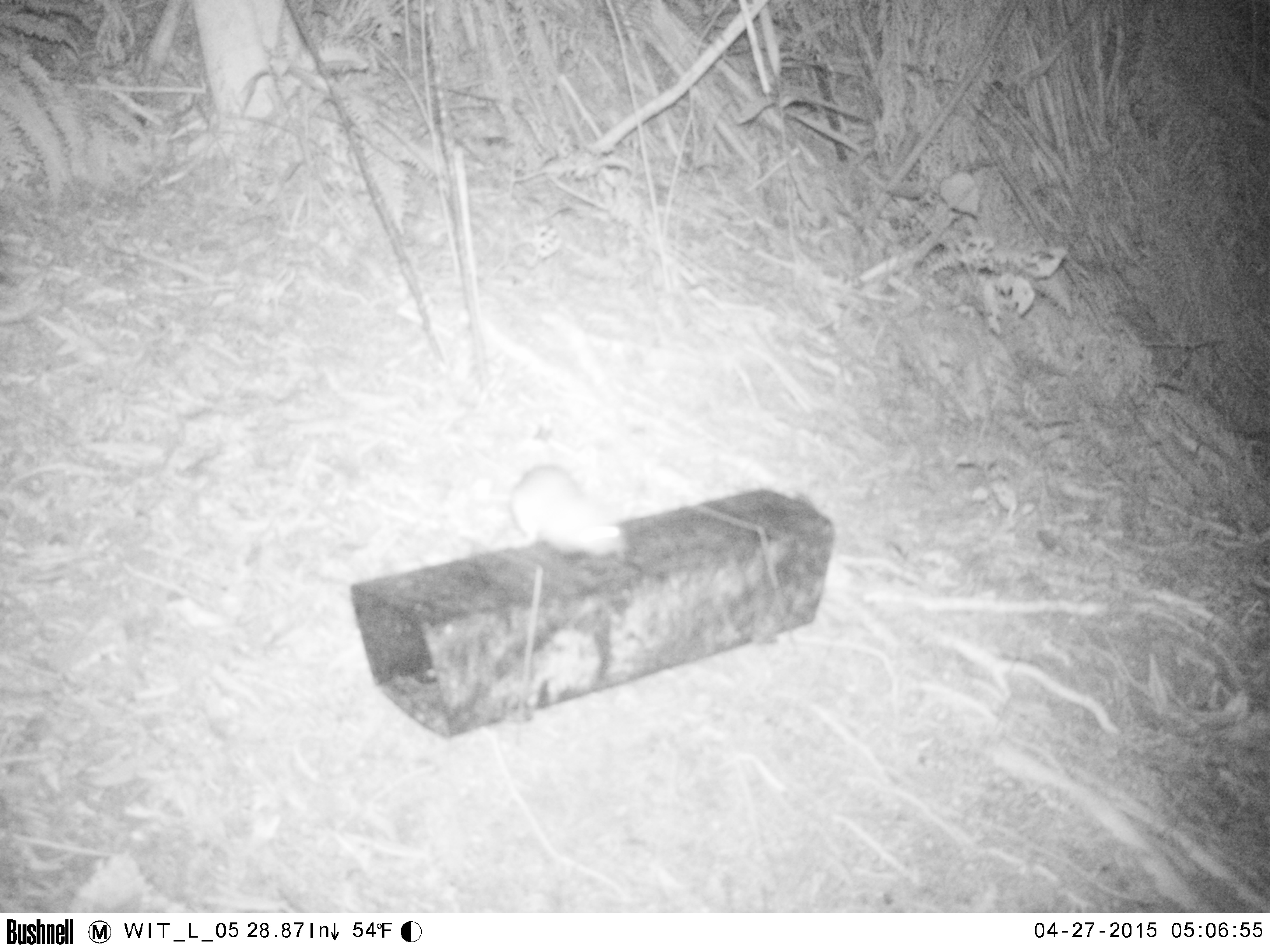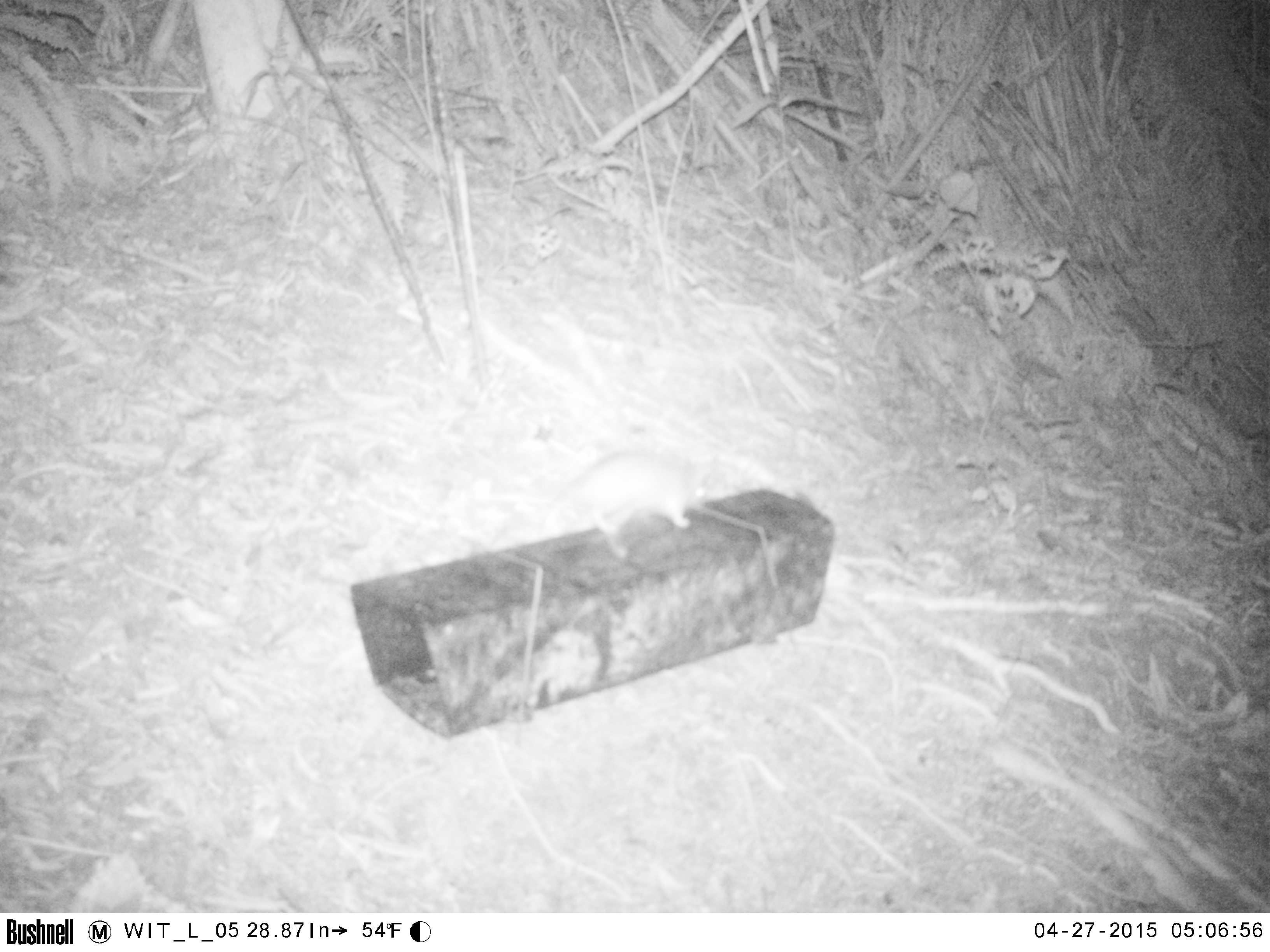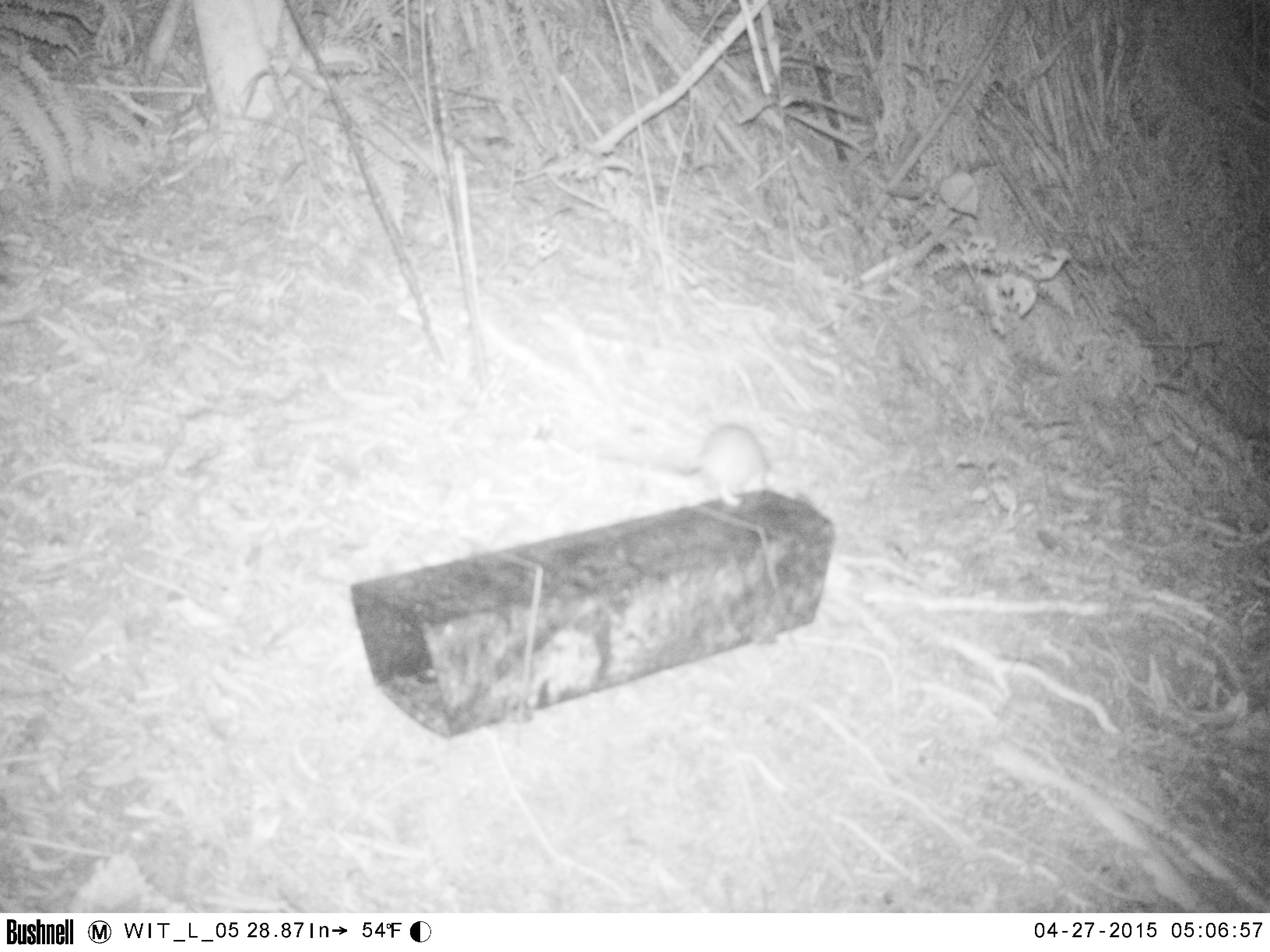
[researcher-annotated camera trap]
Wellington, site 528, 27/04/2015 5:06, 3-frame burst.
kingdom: Animalia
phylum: Chordata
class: Mammalia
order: Rodentia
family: Muridae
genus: Rattus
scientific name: Rattus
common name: rat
Rat (Rattus).